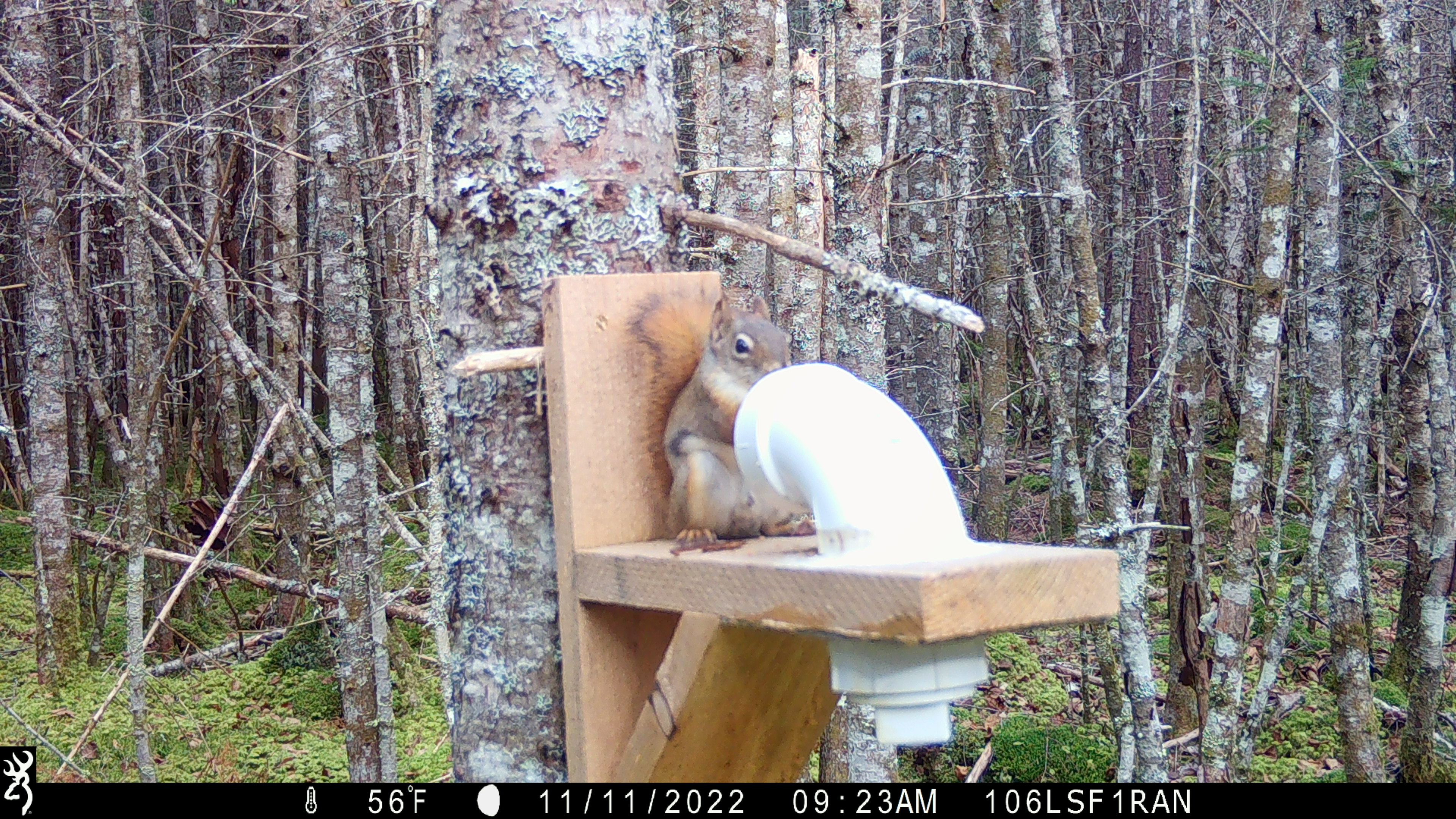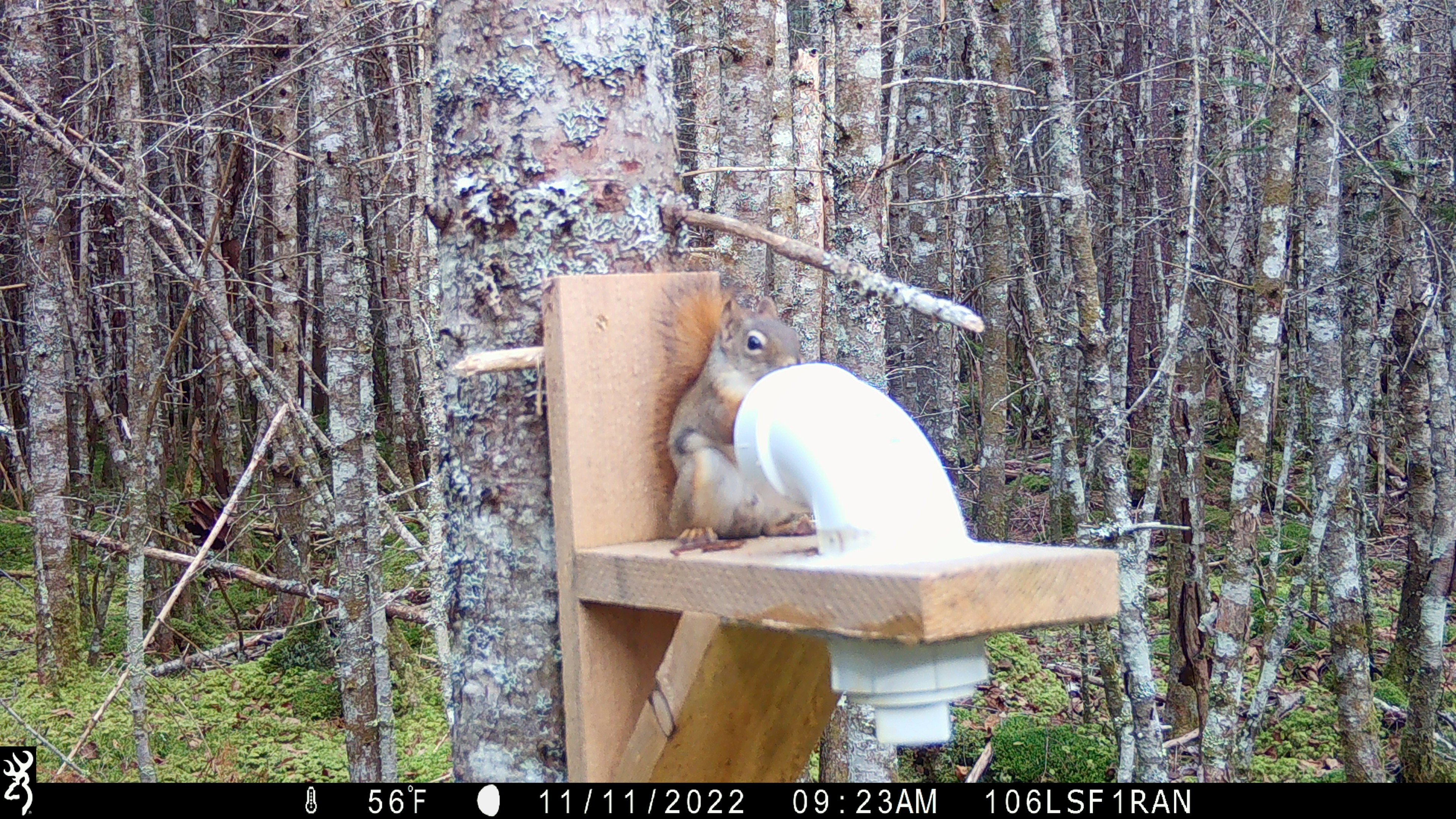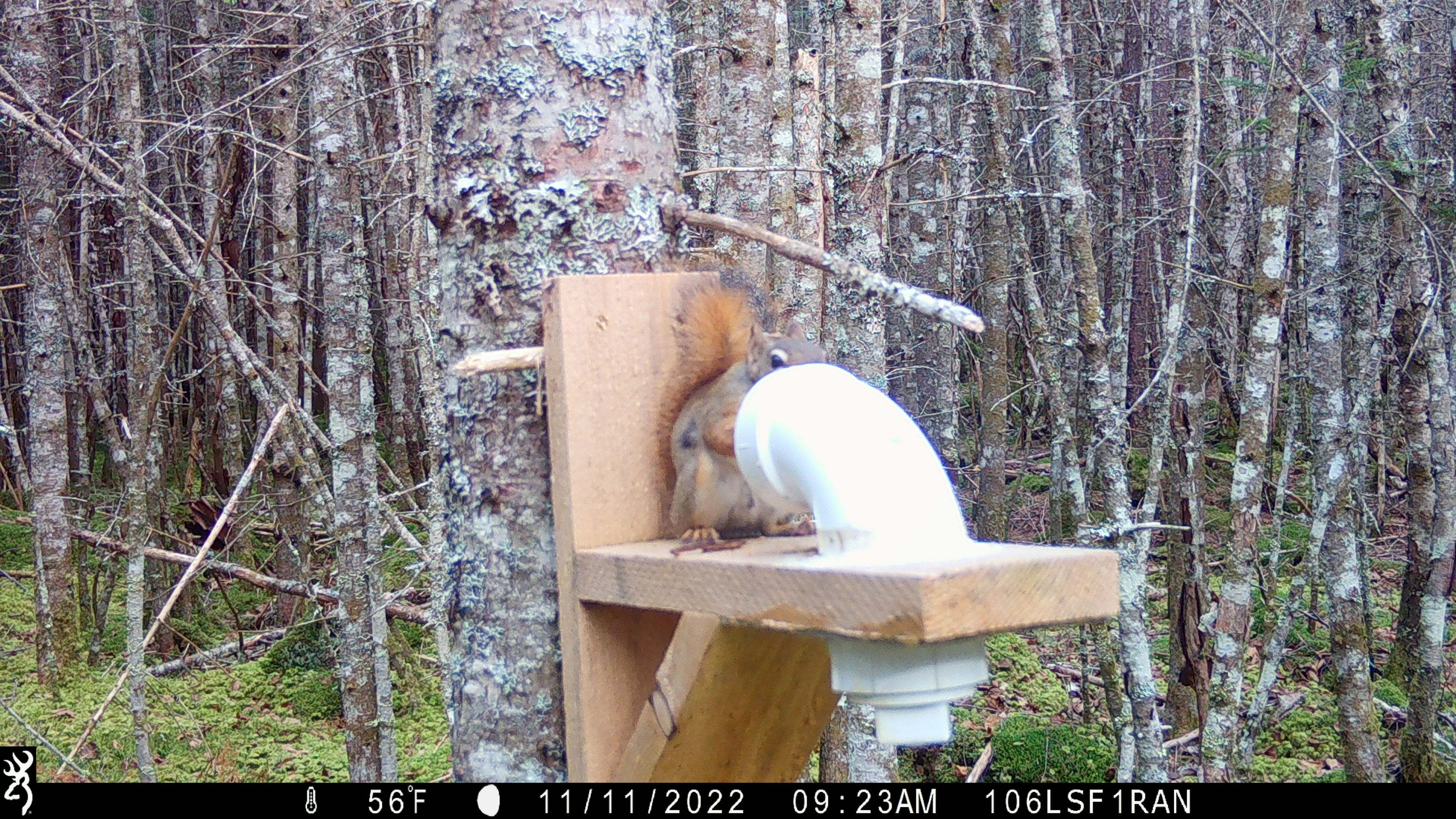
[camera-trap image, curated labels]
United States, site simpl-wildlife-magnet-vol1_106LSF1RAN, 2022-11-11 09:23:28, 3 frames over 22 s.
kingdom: Animalia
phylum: Chordata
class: Mammalia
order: Rodentia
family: Sciuridae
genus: Tamiasciurus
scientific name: Tamiasciurus hudsonicus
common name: red squirrel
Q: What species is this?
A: Red squirrel (Tamiasciurus hudsonicus).